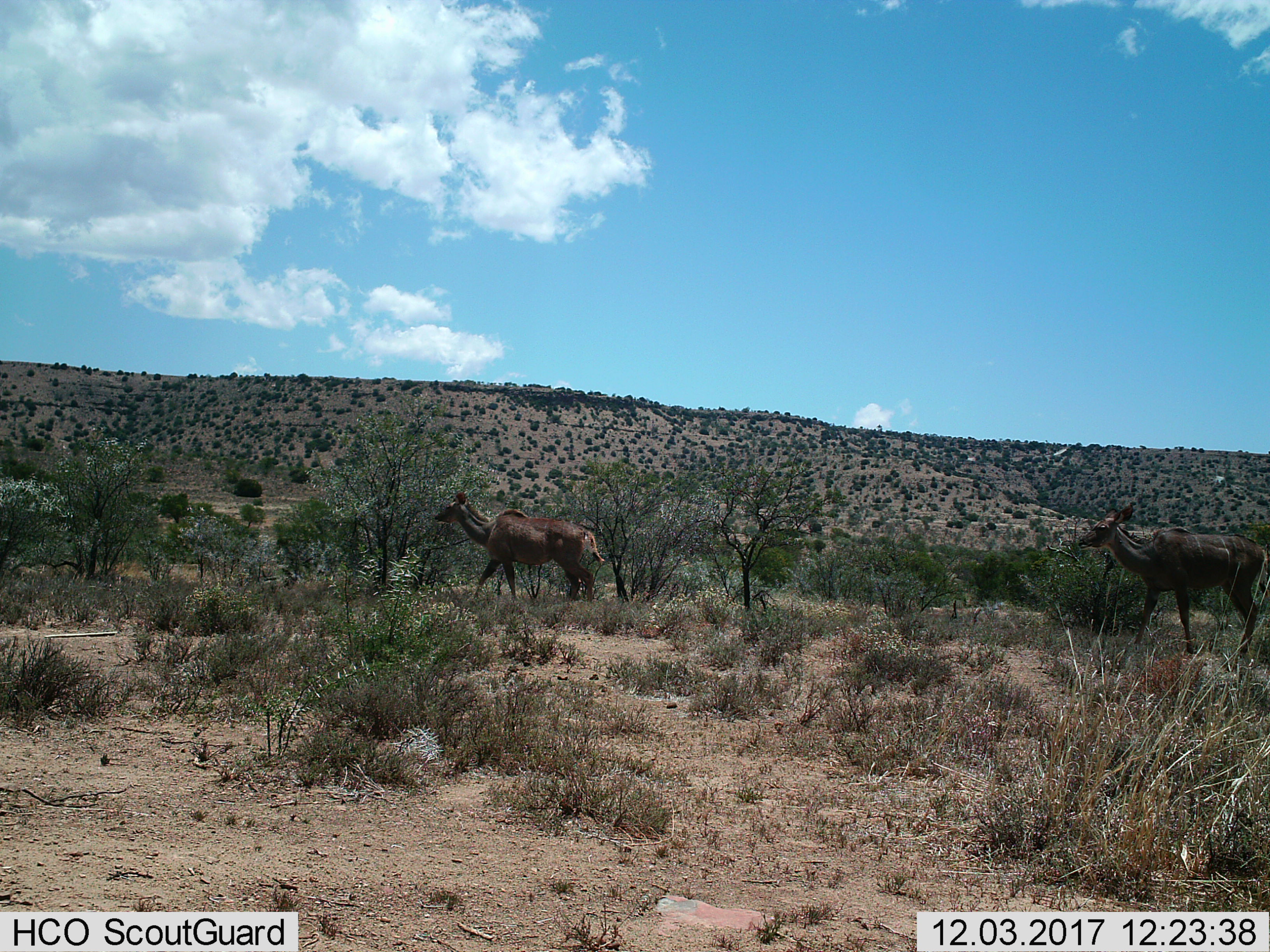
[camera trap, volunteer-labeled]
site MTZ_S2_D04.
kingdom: Animalia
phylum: Chordata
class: Mammalia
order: Artiodactyla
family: Bovidae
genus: Tragelaphus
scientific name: Tragelaphus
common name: kudu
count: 2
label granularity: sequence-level